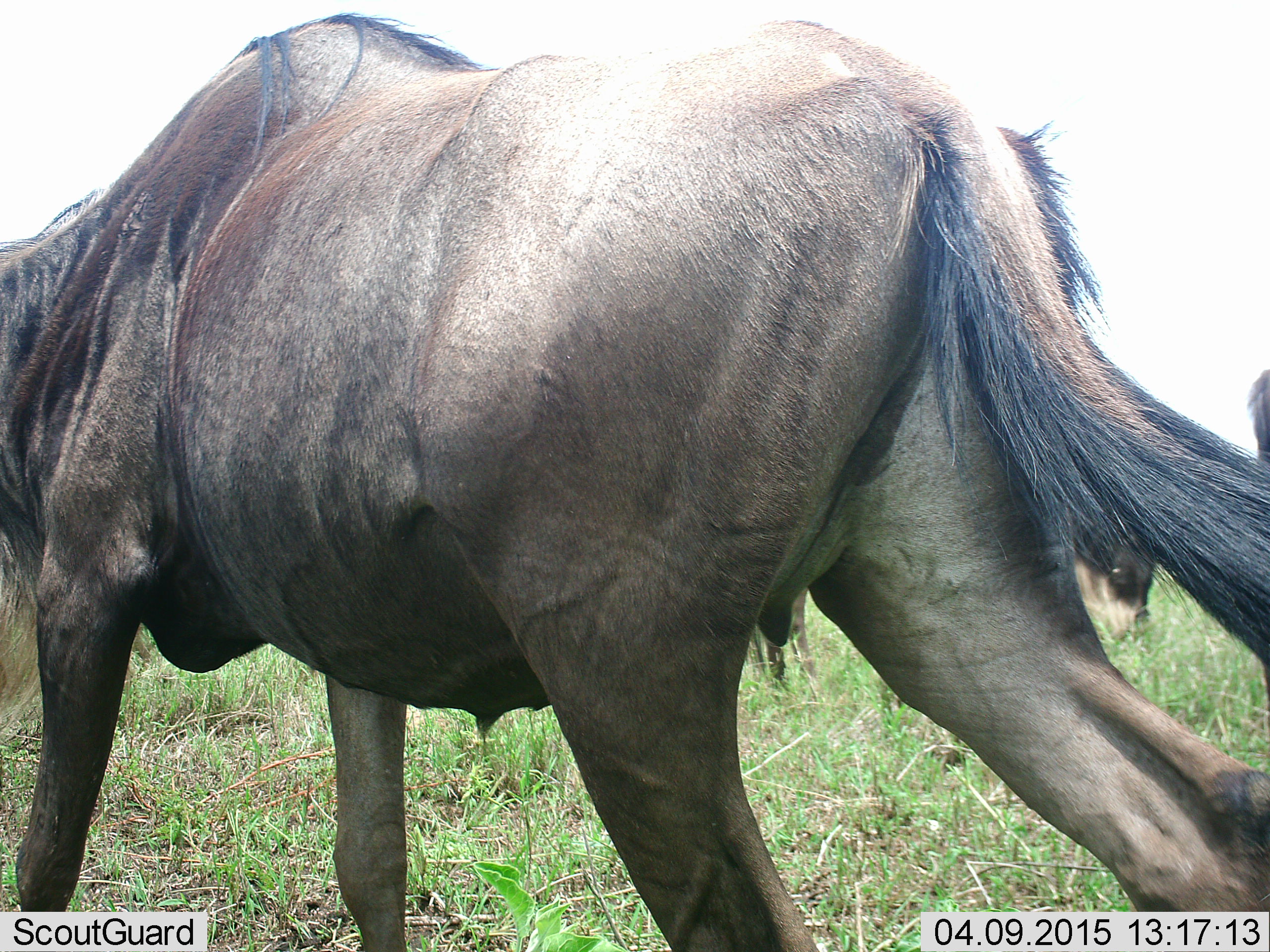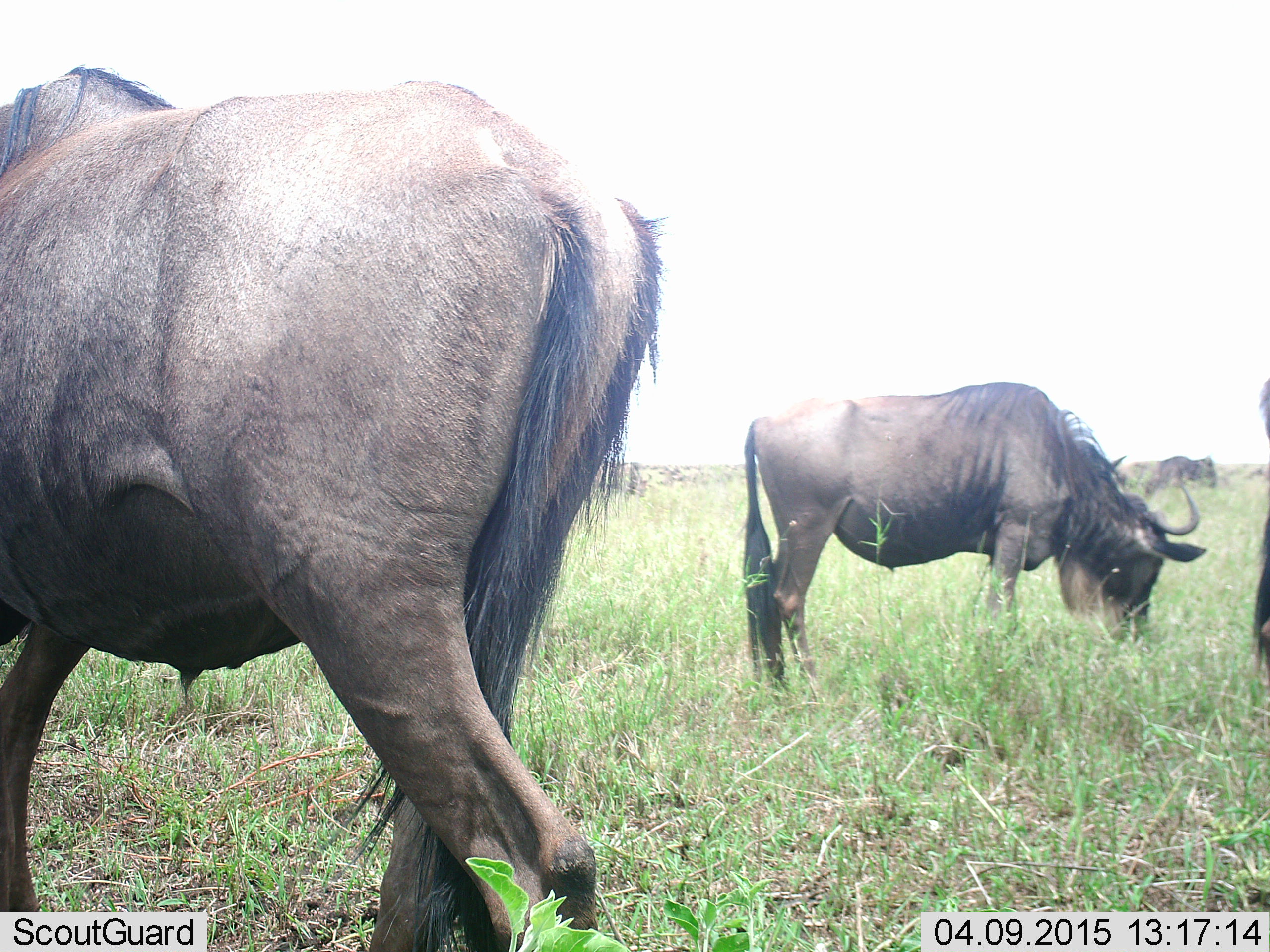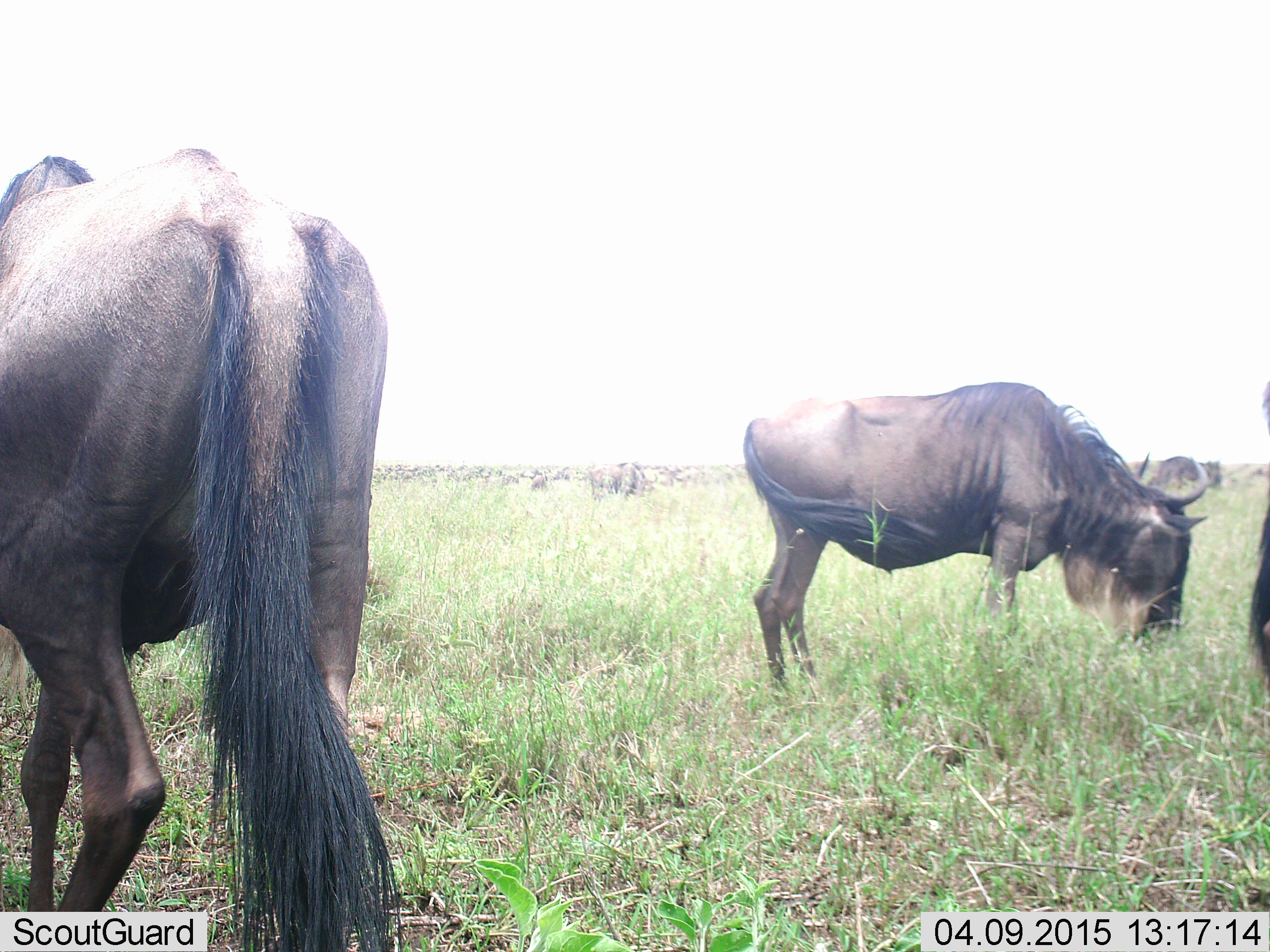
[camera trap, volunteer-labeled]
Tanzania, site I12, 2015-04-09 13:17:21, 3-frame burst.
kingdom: Animalia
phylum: Chordata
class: Mammalia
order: Artiodactyla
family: Bovidae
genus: Connochaetes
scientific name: Connochaetes taurinus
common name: blue wildebeest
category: wildebeest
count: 4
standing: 50%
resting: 0%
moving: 40%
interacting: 0%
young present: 0%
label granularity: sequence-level